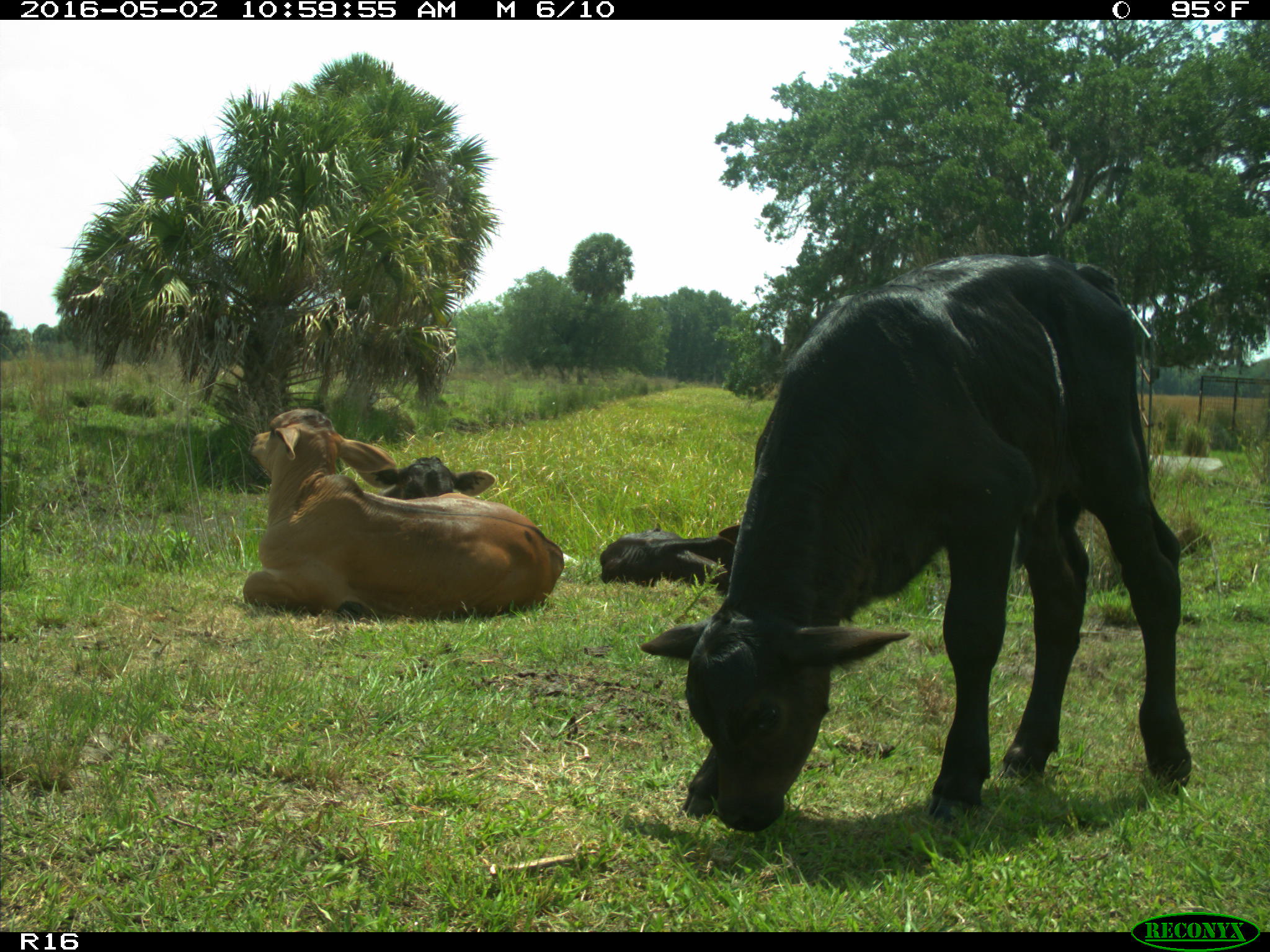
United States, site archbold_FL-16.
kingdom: Animalia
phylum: Chordata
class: Mammalia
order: Artiodactyla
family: Bovidae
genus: Bos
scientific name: Bos taurus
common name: domestic cow